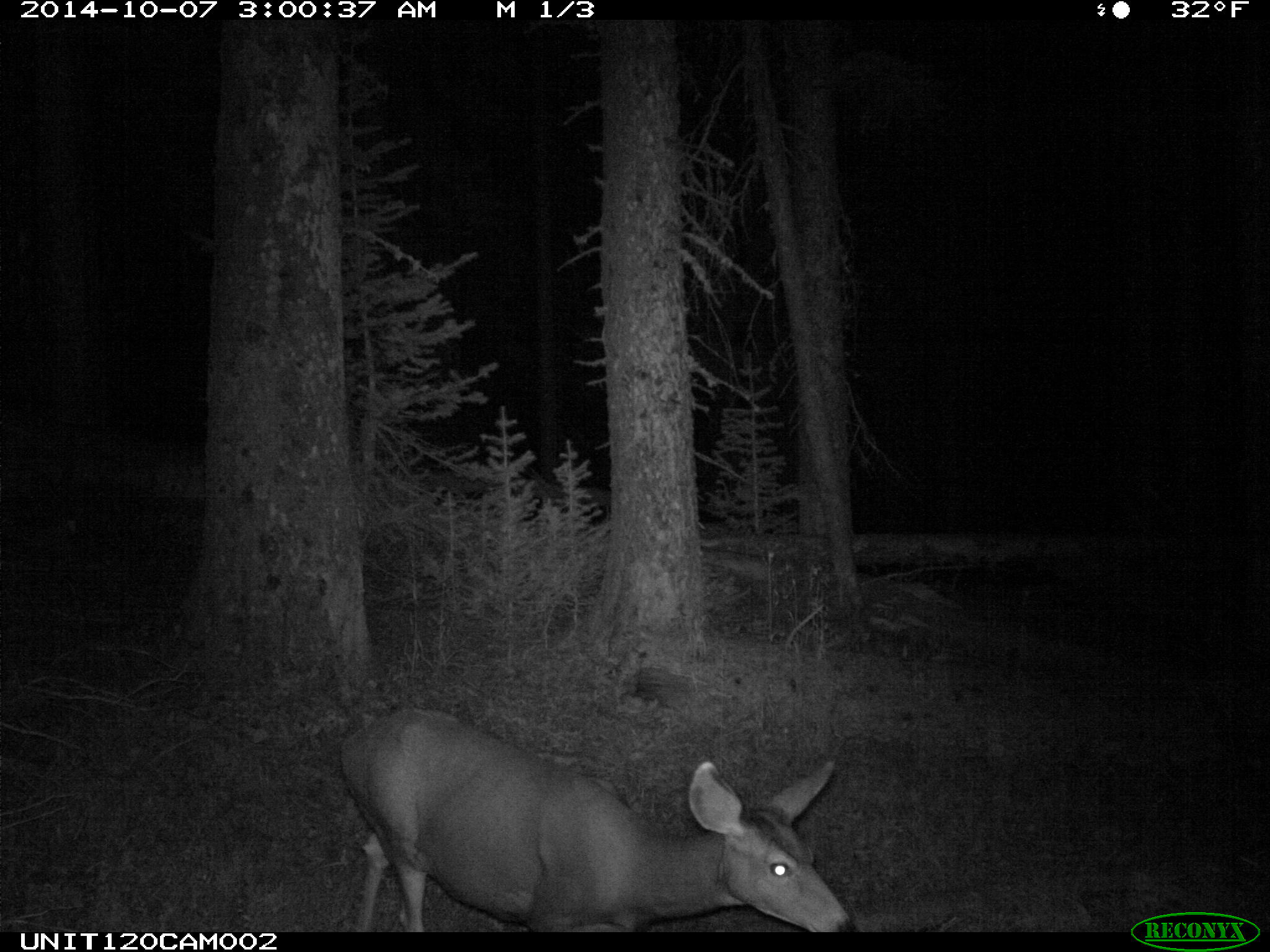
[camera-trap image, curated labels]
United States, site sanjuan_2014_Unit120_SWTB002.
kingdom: Animalia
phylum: Chordata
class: Mammalia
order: Artiodactyla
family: Cervidae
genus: Odocoileus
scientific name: Odocoileus hemionus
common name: mule deer